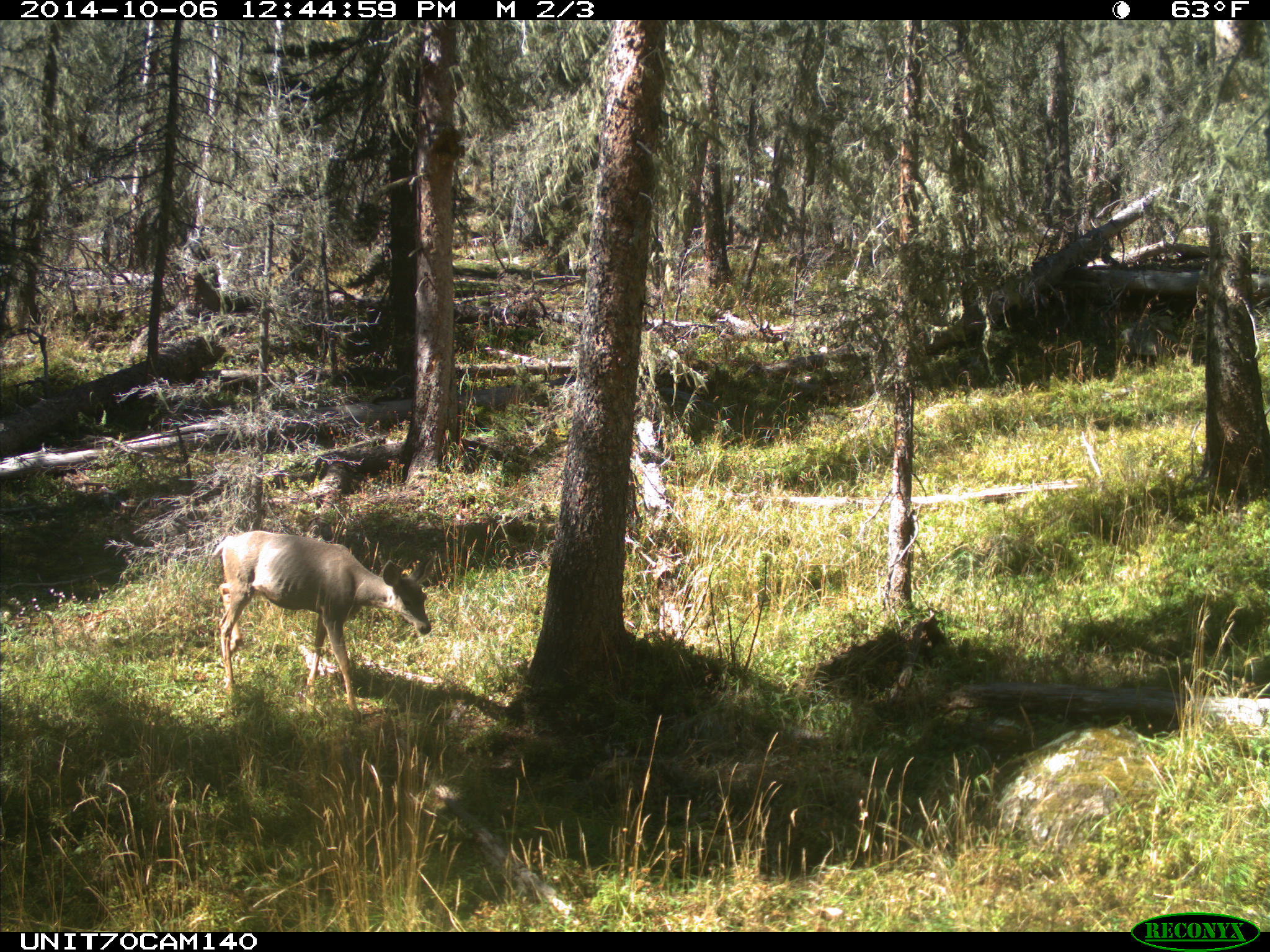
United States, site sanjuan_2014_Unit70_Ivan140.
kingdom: Animalia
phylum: Chordata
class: Mammalia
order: Artiodactyla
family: Cervidae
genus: Odocoileus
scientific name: Odocoileus hemionus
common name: mule deer